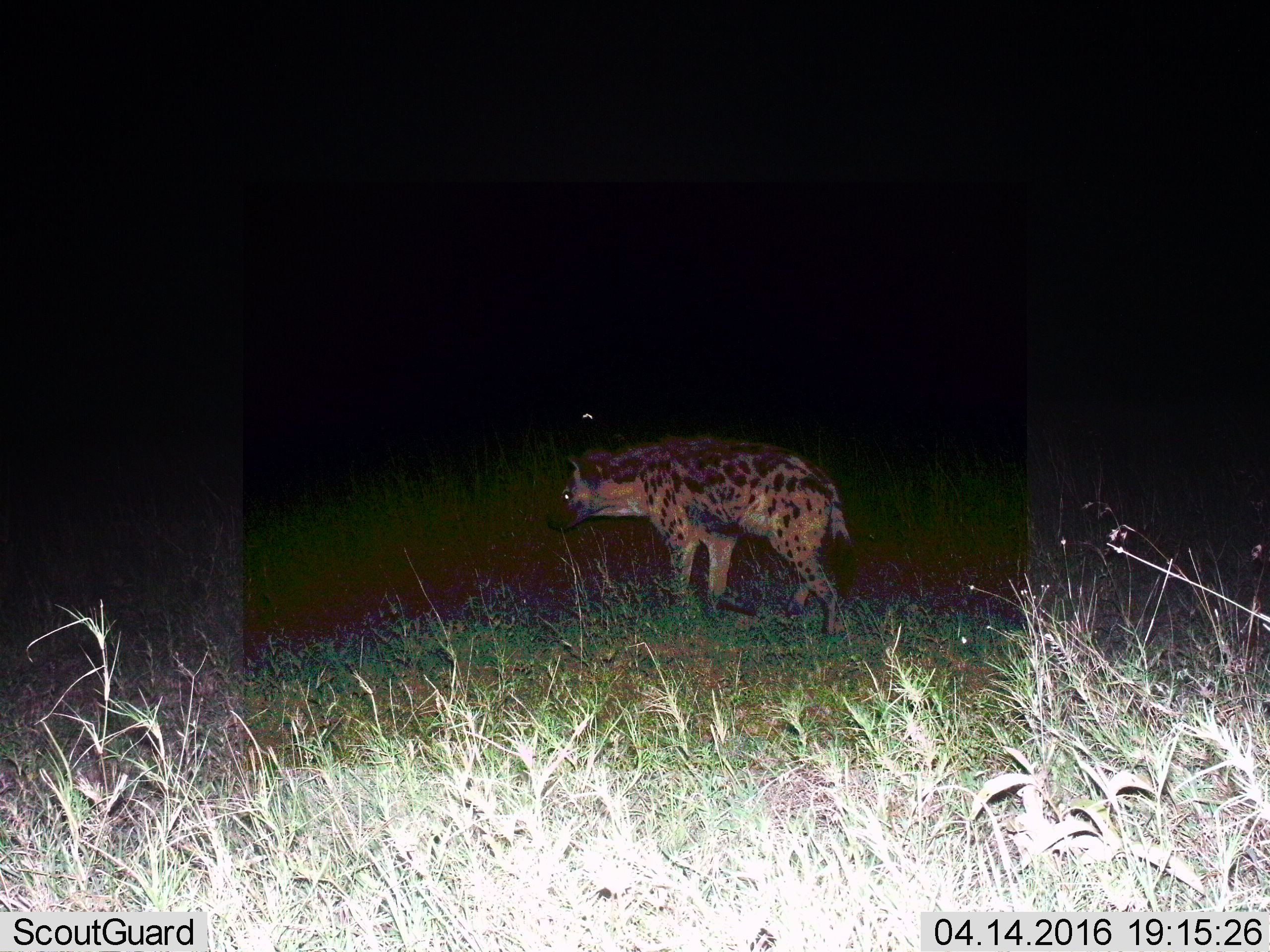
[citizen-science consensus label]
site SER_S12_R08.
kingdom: Animalia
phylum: Chordata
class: Mammalia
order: Carnivora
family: Hyaenidae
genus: Crocuta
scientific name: Crocuta crocuta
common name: spotted hyena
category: hyenaspotted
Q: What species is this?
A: Hyenaspotted (spotted hyena) (Crocuta crocuta).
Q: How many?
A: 1.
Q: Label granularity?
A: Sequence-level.